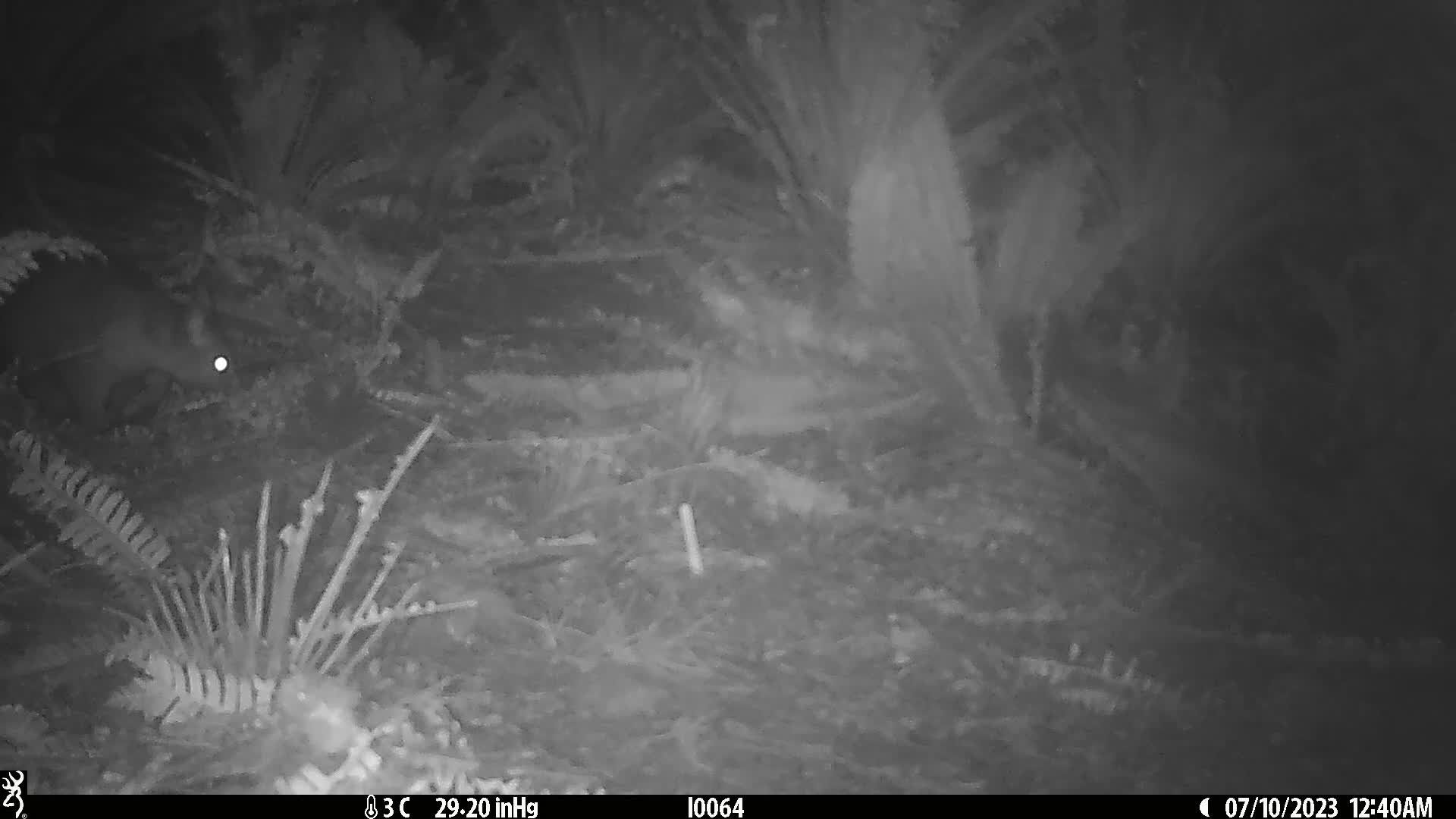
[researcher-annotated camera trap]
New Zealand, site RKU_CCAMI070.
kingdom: Animalia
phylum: Chordata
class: Mammalia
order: Diprotodontia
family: Phalangeridae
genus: Trichosurus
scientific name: Trichosurus vulpecula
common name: common brushtail possum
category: possum